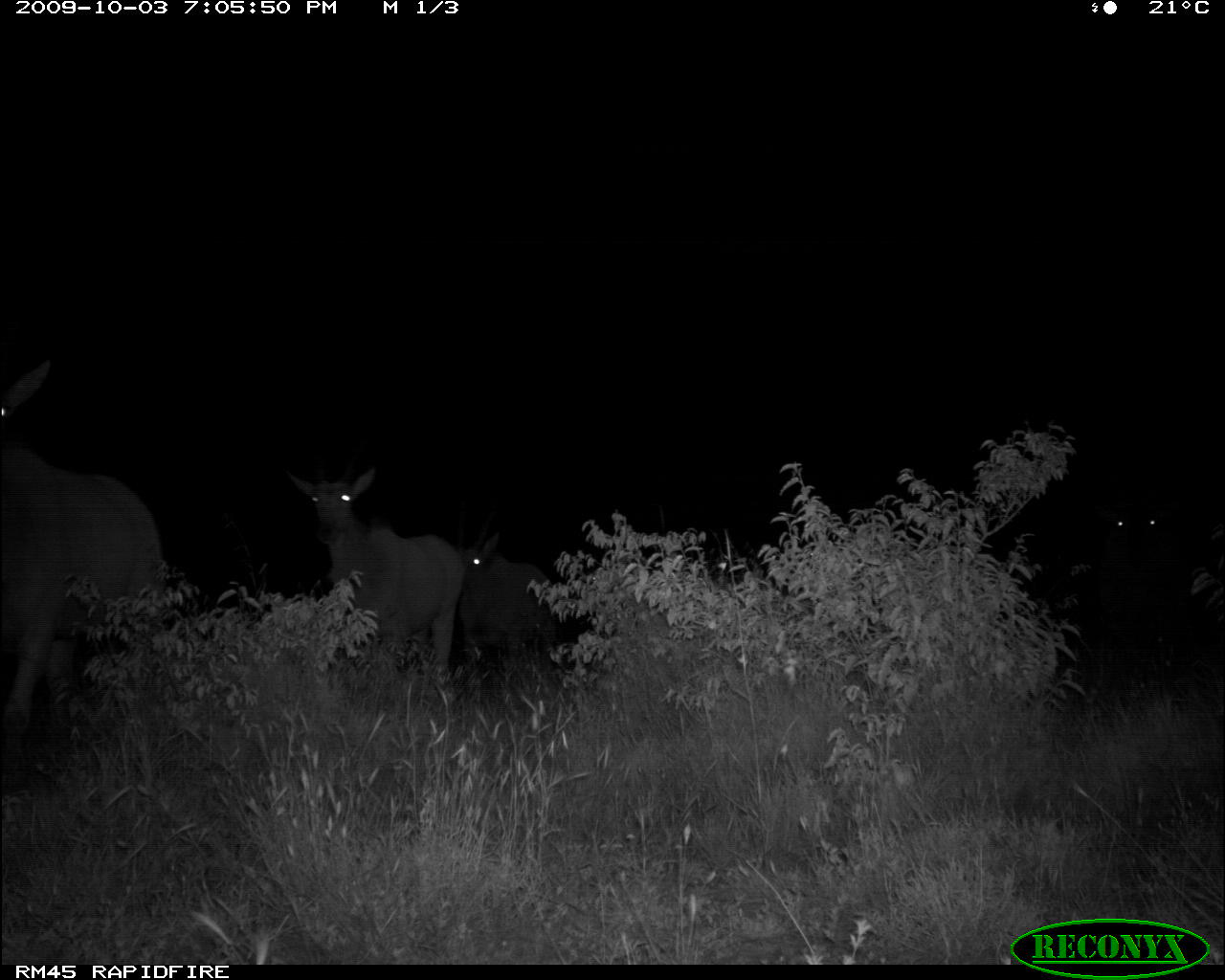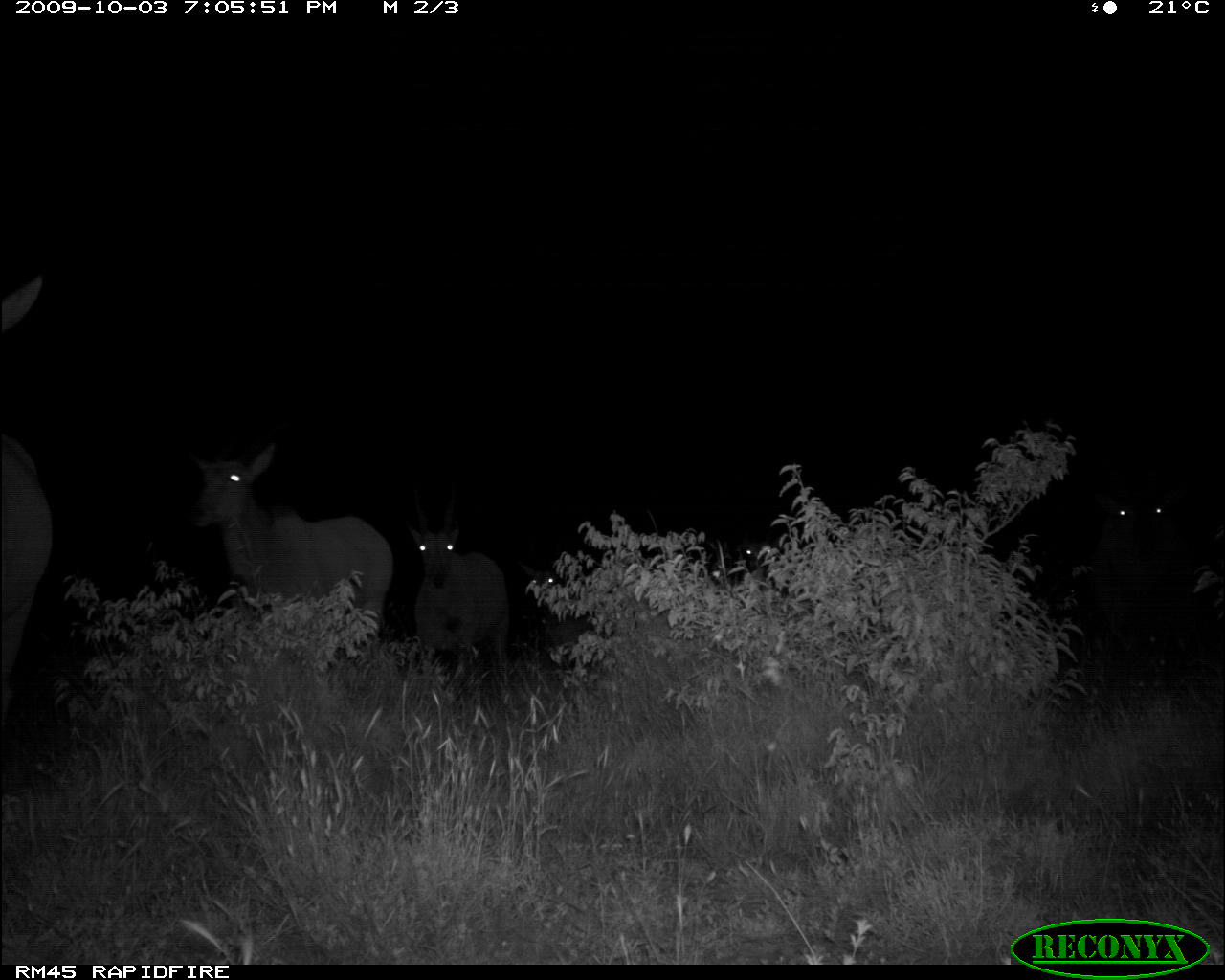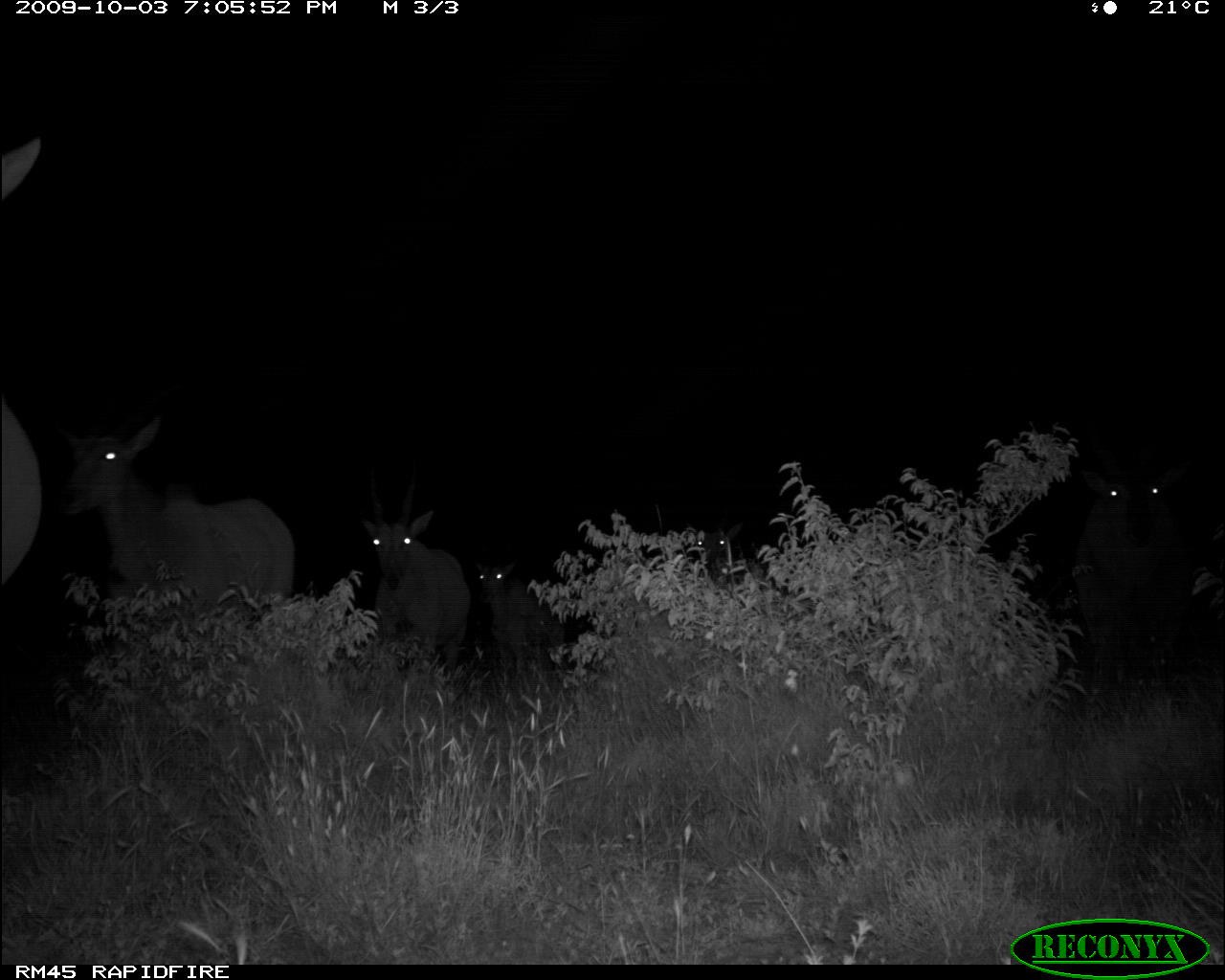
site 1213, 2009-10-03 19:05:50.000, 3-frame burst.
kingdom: Animalia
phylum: Chordata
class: Mammalia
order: Artiodactyla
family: Bovidae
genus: Tragelaphus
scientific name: Tragelaphus oryx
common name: eland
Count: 4.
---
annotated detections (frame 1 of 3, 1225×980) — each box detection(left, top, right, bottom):
tragelaphus oryx: detection(0, 366, 167, 752); detection(289, 466, 455, 687); detection(461, 528, 554, 649)